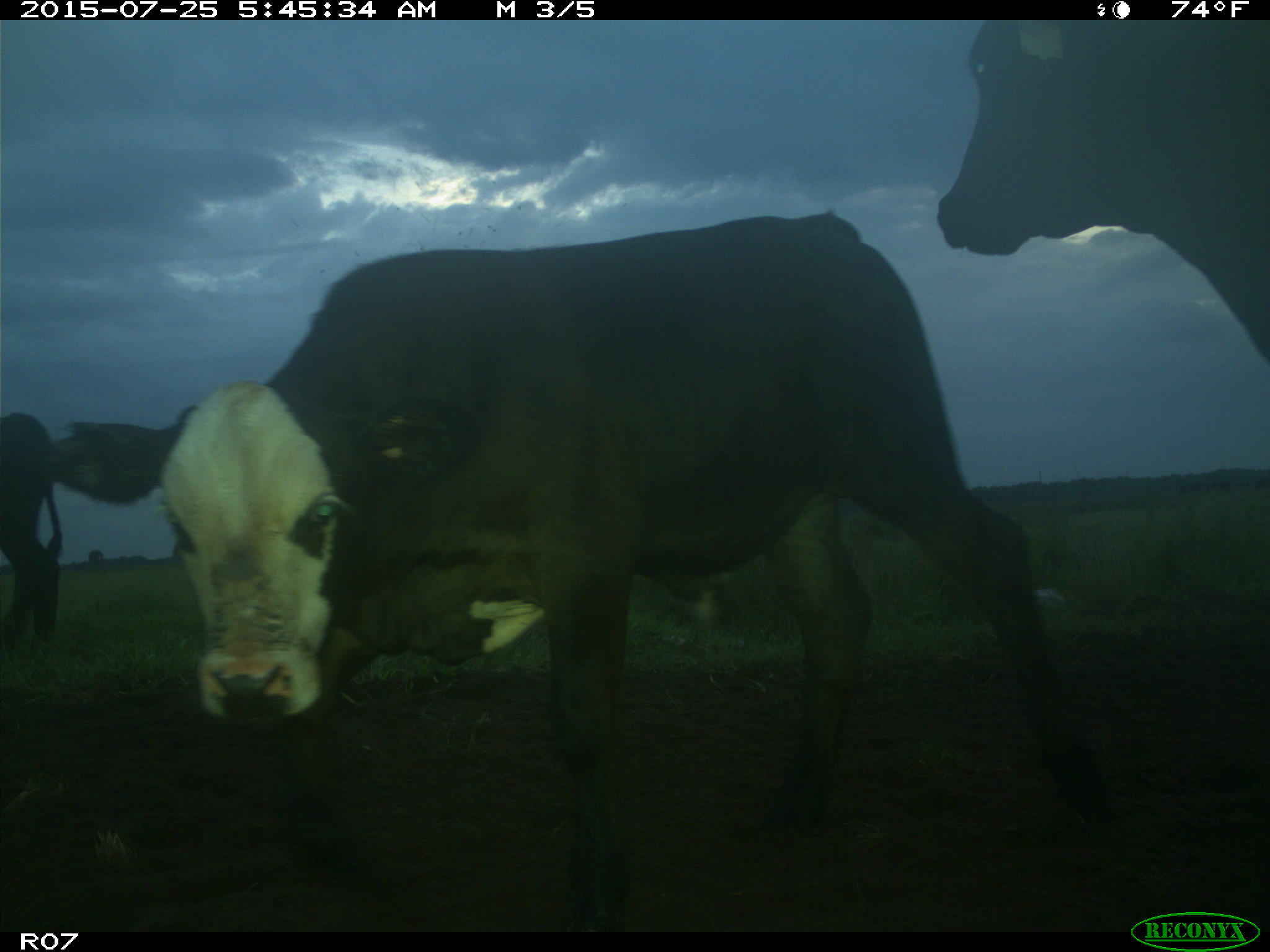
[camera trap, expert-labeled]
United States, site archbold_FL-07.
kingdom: Animalia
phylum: Chordata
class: Mammalia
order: Artiodactyla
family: Bovidae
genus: Bos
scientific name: Bos taurus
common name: domestic cow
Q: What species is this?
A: Bos taurus (domestic cow).